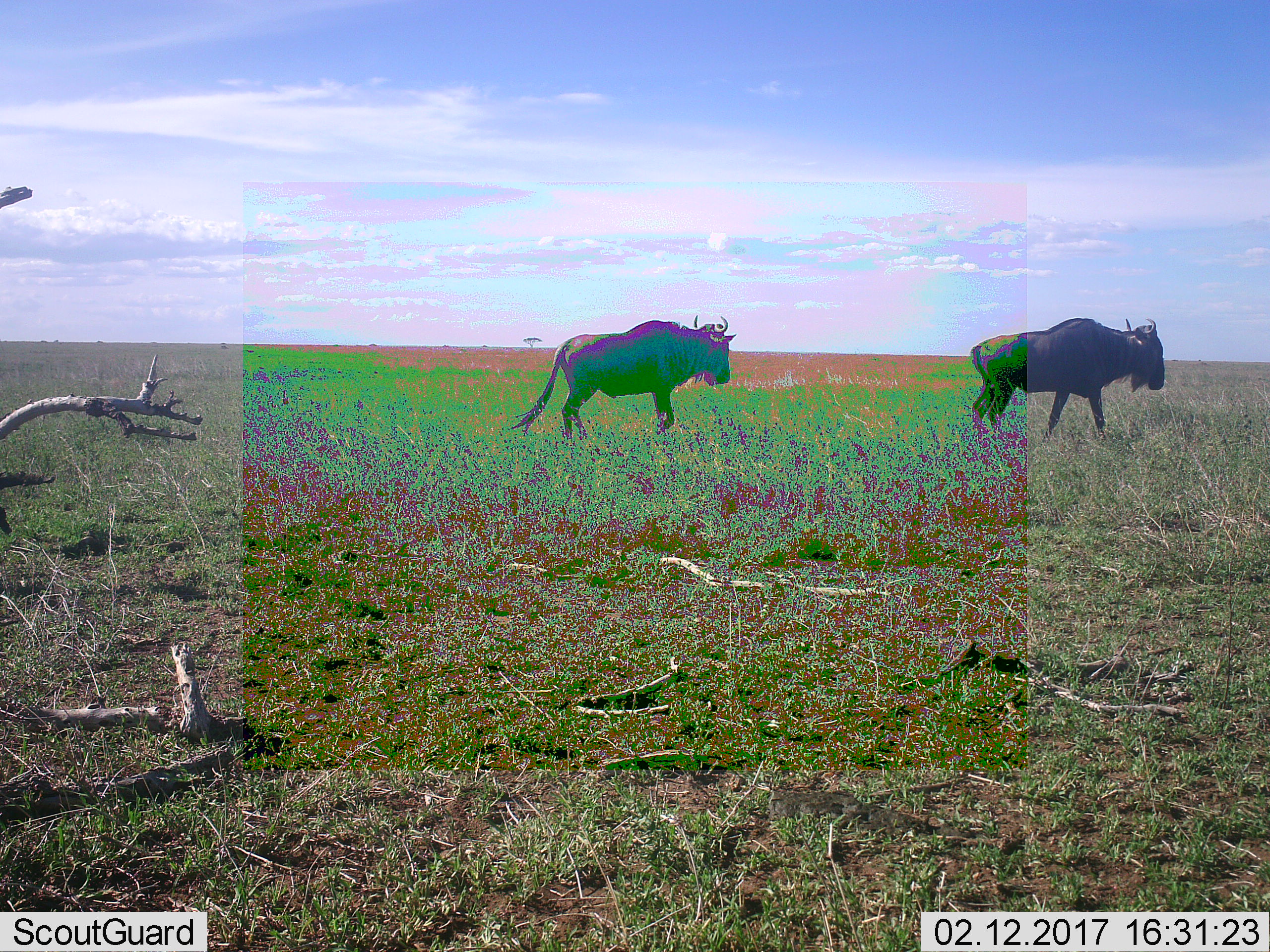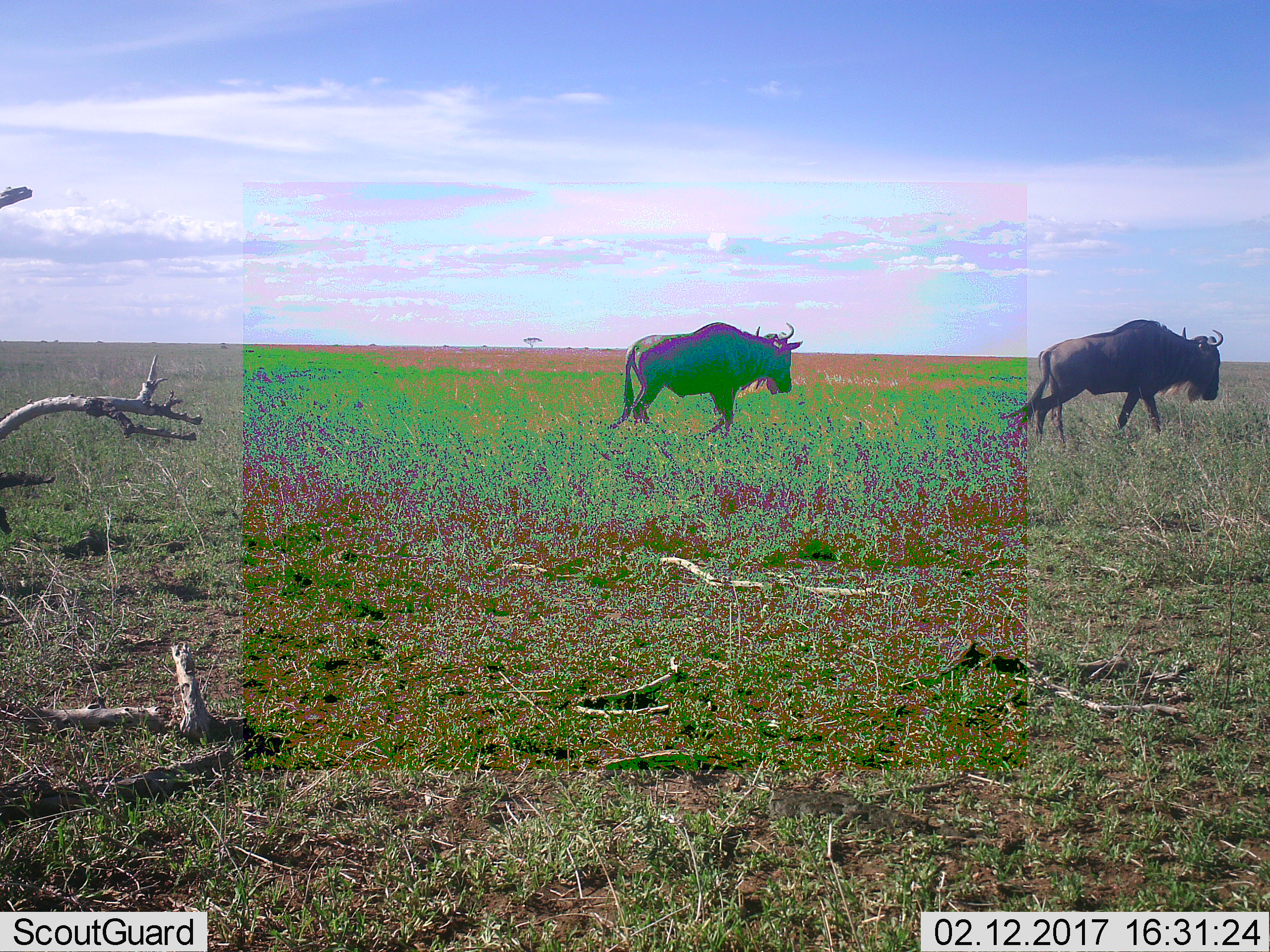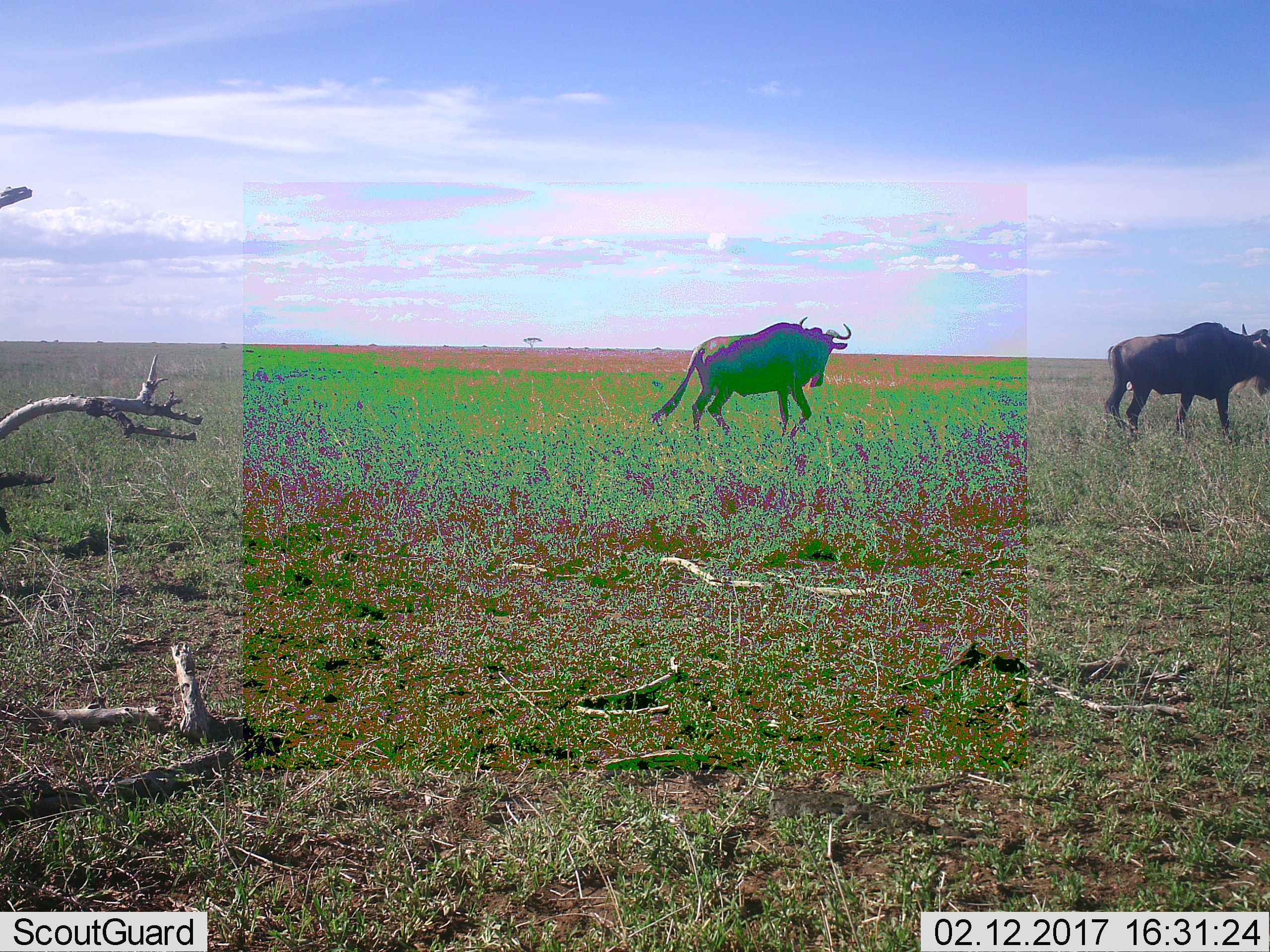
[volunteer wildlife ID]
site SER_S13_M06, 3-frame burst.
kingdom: Animalia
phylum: Chordata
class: Mammalia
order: Artiodactyla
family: Bovidae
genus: Connochaetes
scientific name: Connochaetes taurinus taurinus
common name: blue wildebeest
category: wildebeestblue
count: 2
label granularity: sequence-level